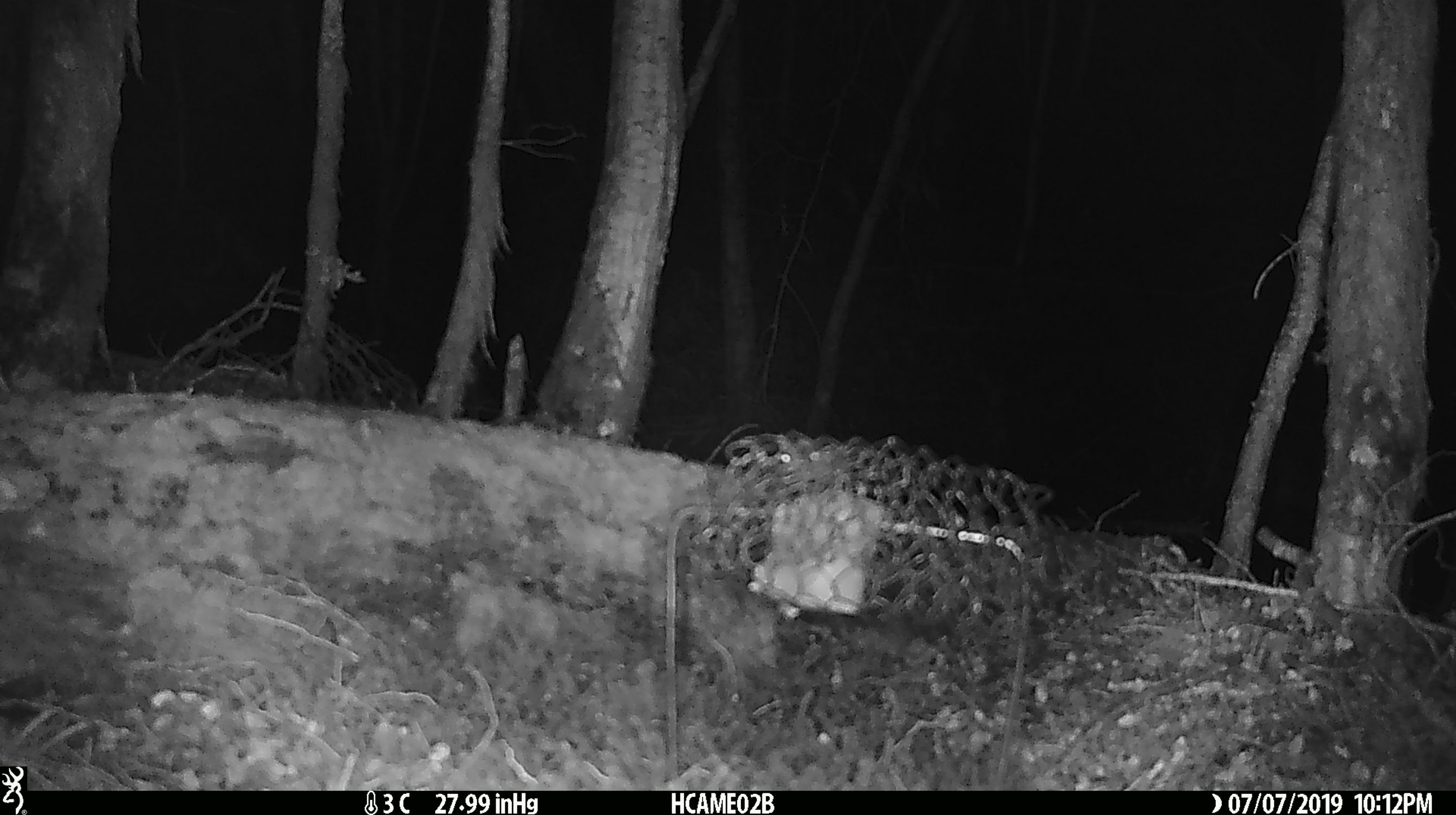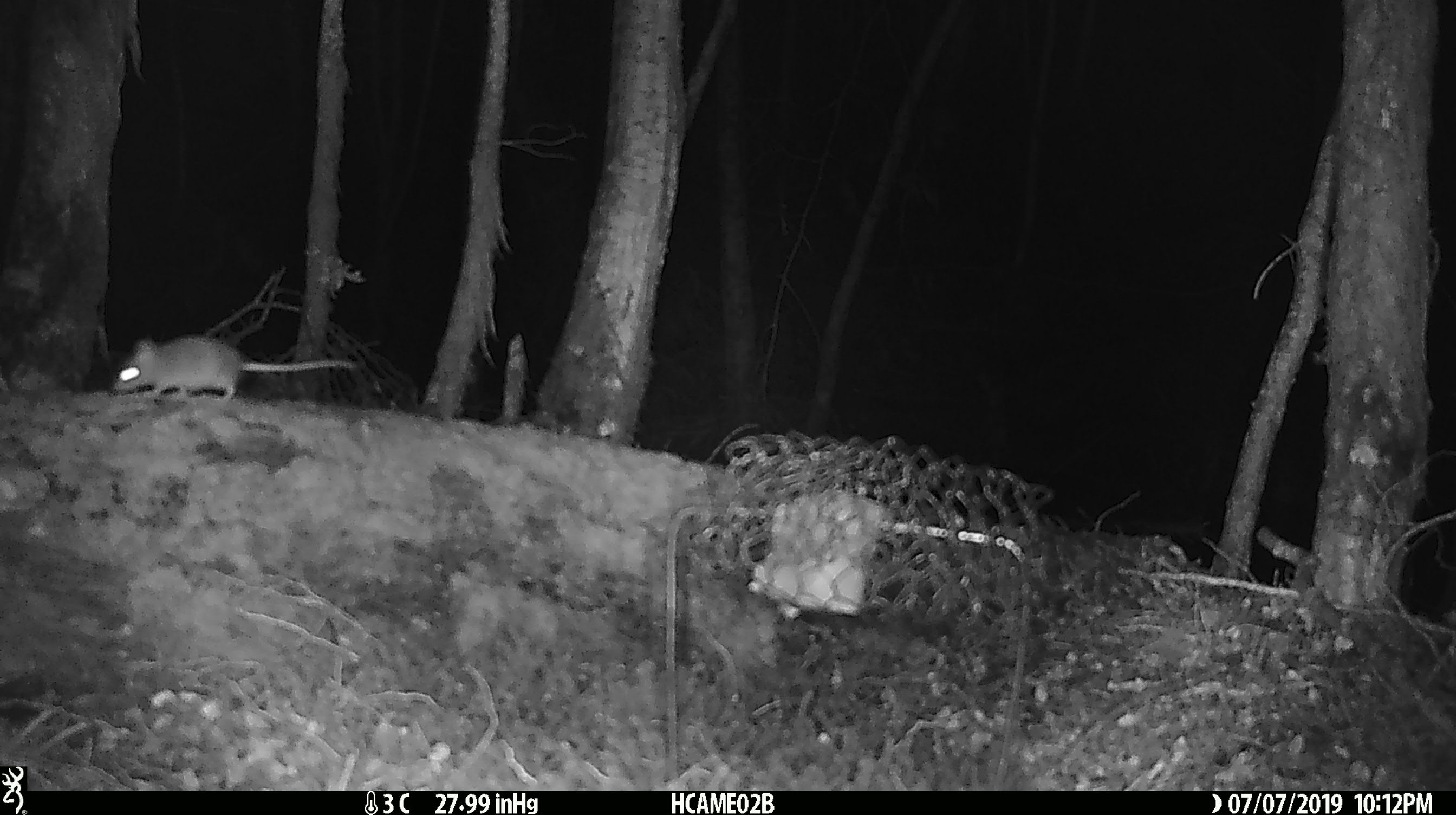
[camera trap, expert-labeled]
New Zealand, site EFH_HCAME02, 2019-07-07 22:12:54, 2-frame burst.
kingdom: Animalia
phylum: Chordata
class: Mammalia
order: Rodentia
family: Muridae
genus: Mus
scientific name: Mus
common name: mouse